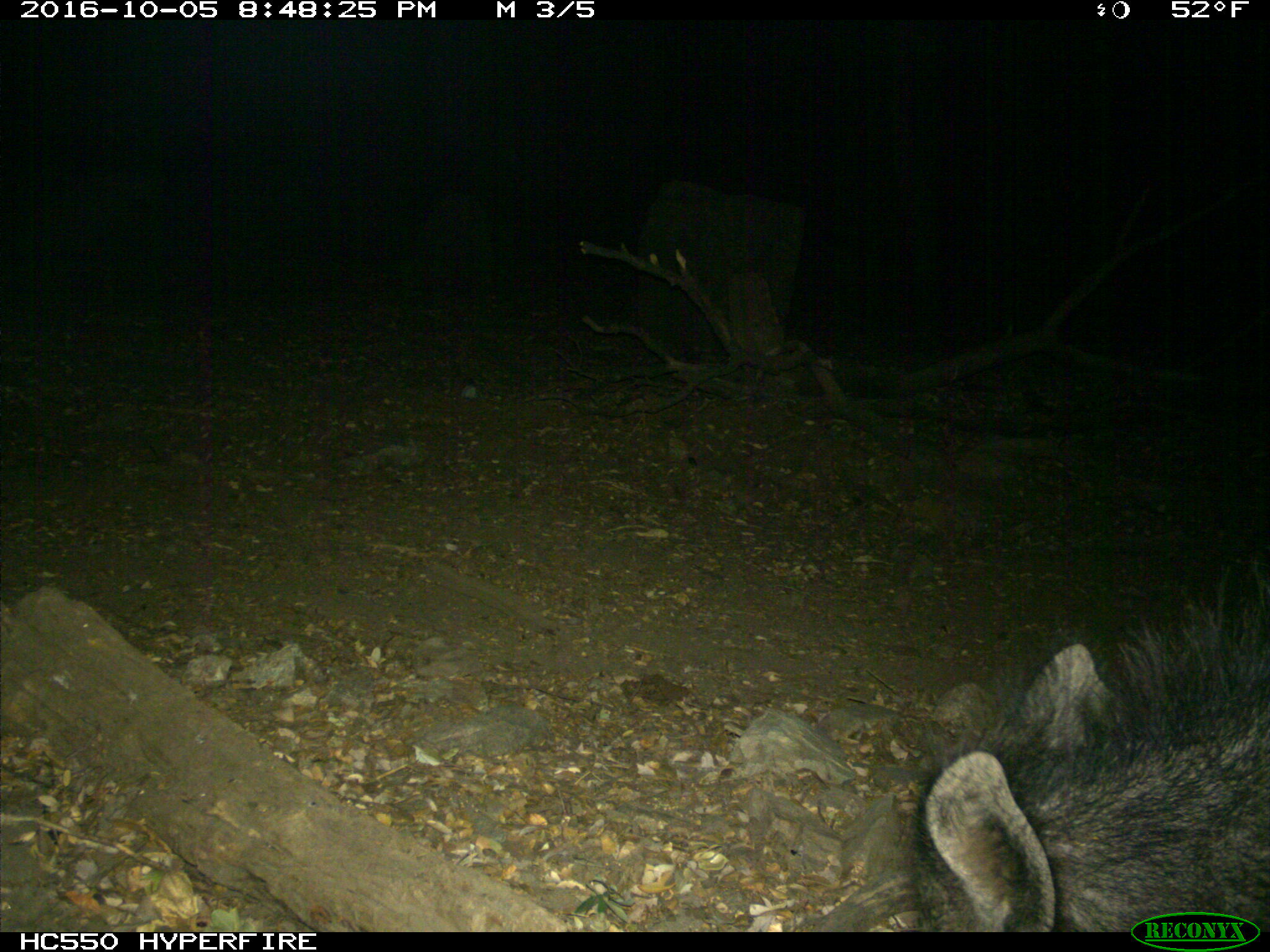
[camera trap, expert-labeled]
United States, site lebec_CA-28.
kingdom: Animalia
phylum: Chordata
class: Mammalia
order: Artiodactyla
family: Suidae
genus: Sus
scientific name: Sus scrofa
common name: wild boar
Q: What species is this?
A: Sus scrofa (wild boar).